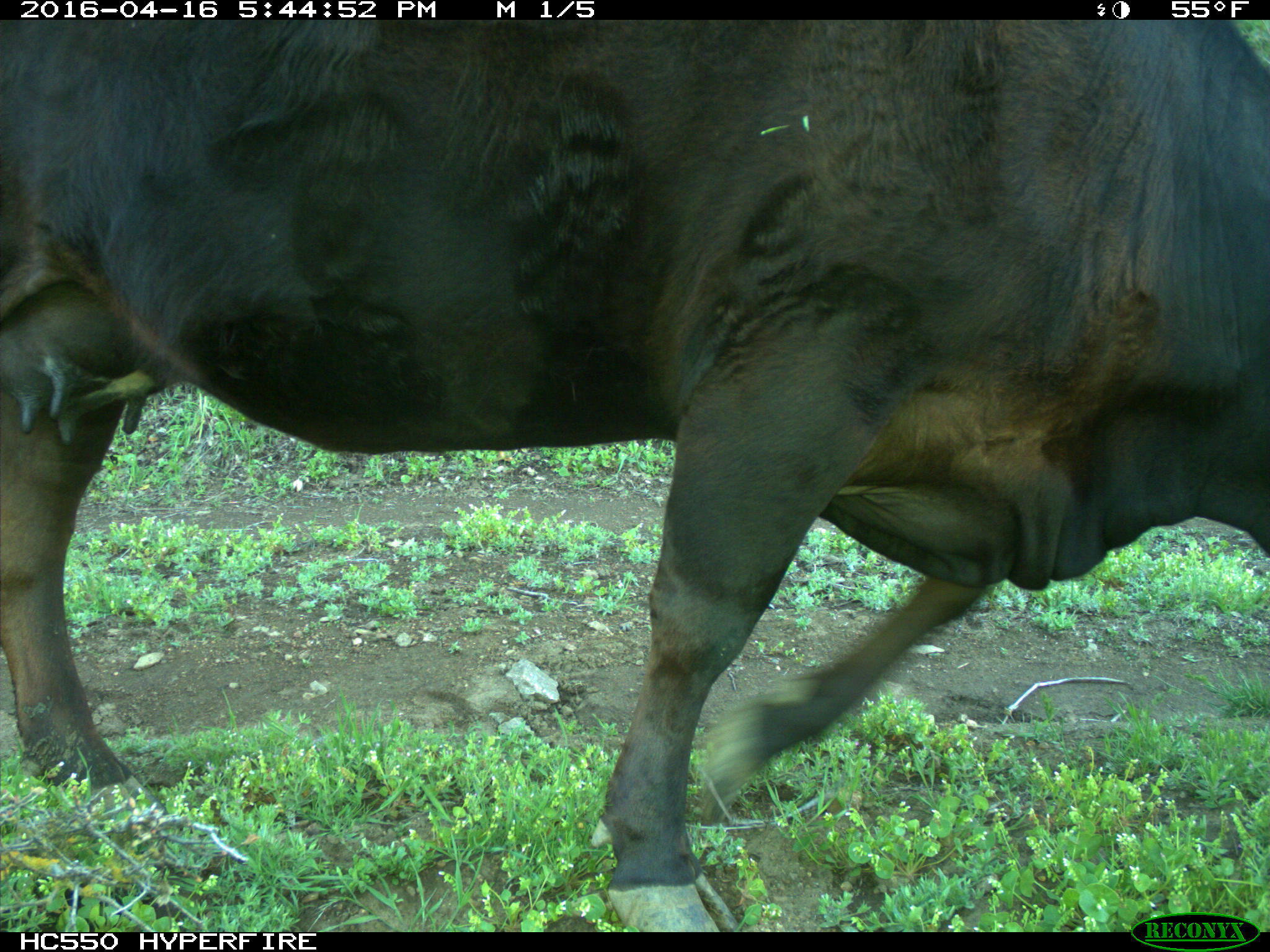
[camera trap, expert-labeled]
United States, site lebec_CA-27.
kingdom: Animalia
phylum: Chordata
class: Mammalia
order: Artiodactyla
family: Bovidae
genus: Bos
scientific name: Bos taurus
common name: domestic cow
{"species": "Bos taurus (domestic cow)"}